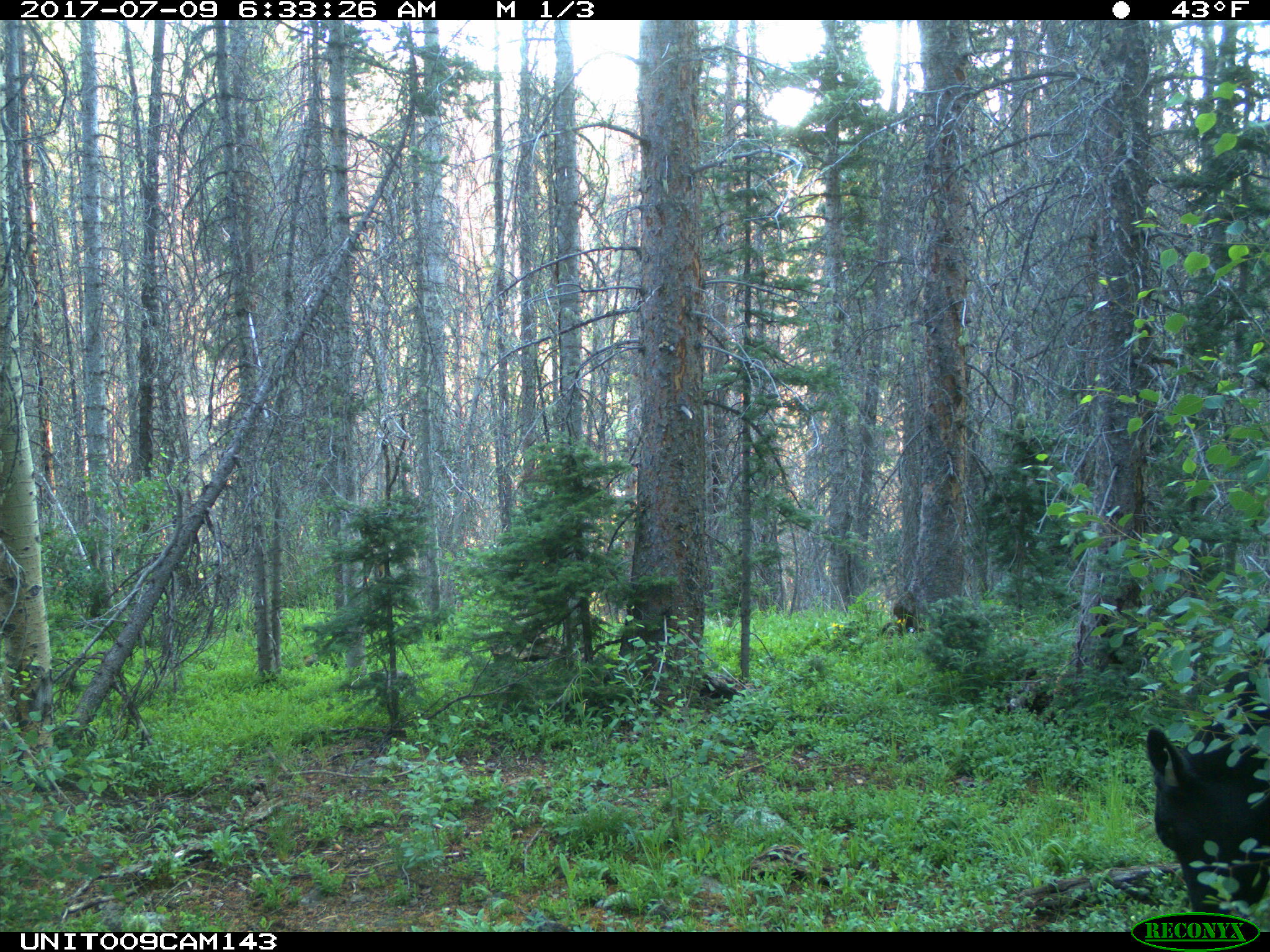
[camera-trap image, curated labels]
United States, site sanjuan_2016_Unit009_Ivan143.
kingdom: Animalia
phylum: Chordata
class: Mammalia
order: Artiodactyla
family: Bovidae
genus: Bos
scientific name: Bos taurus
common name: domestic cow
Bos taurus (domestic cow).